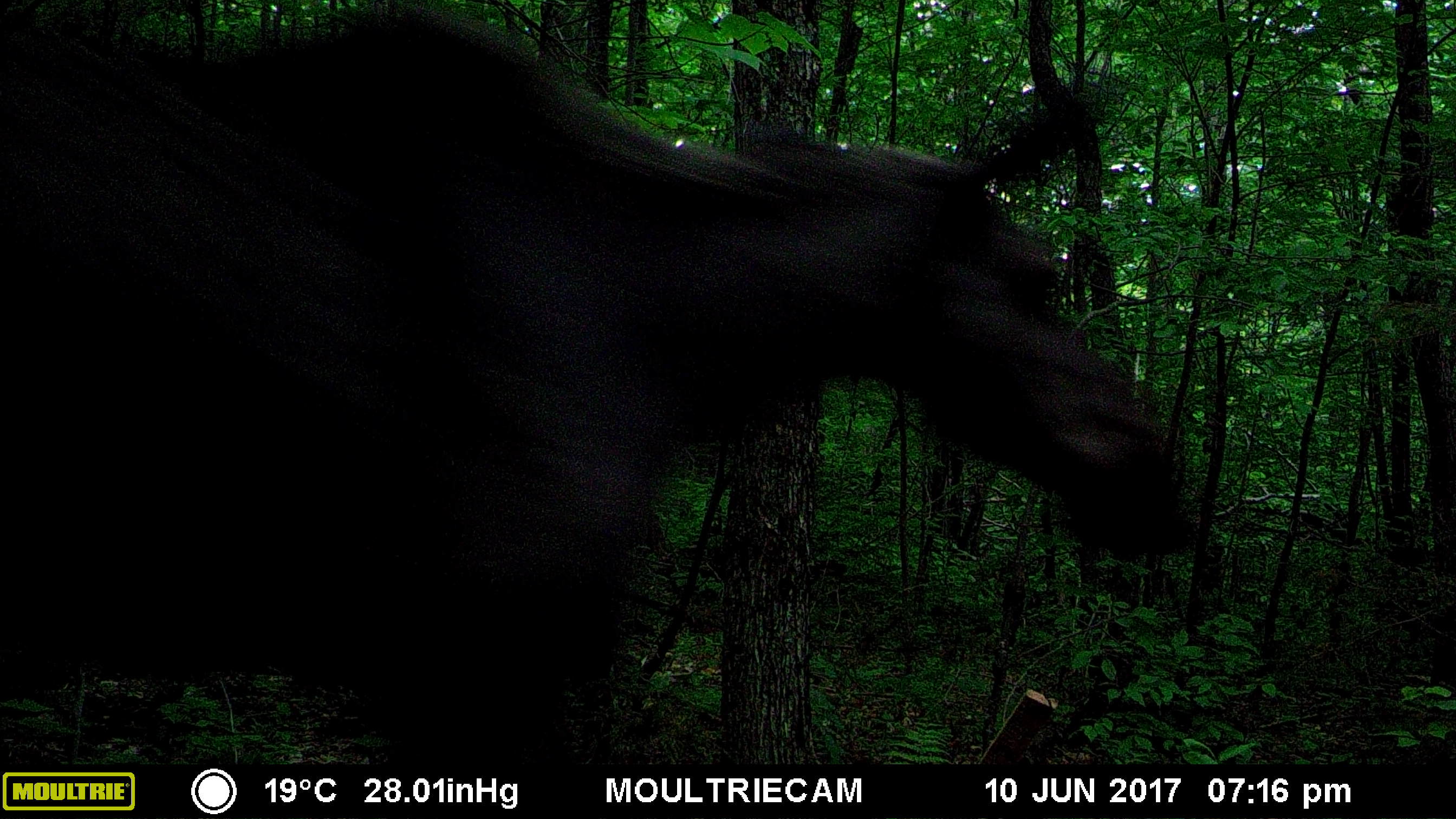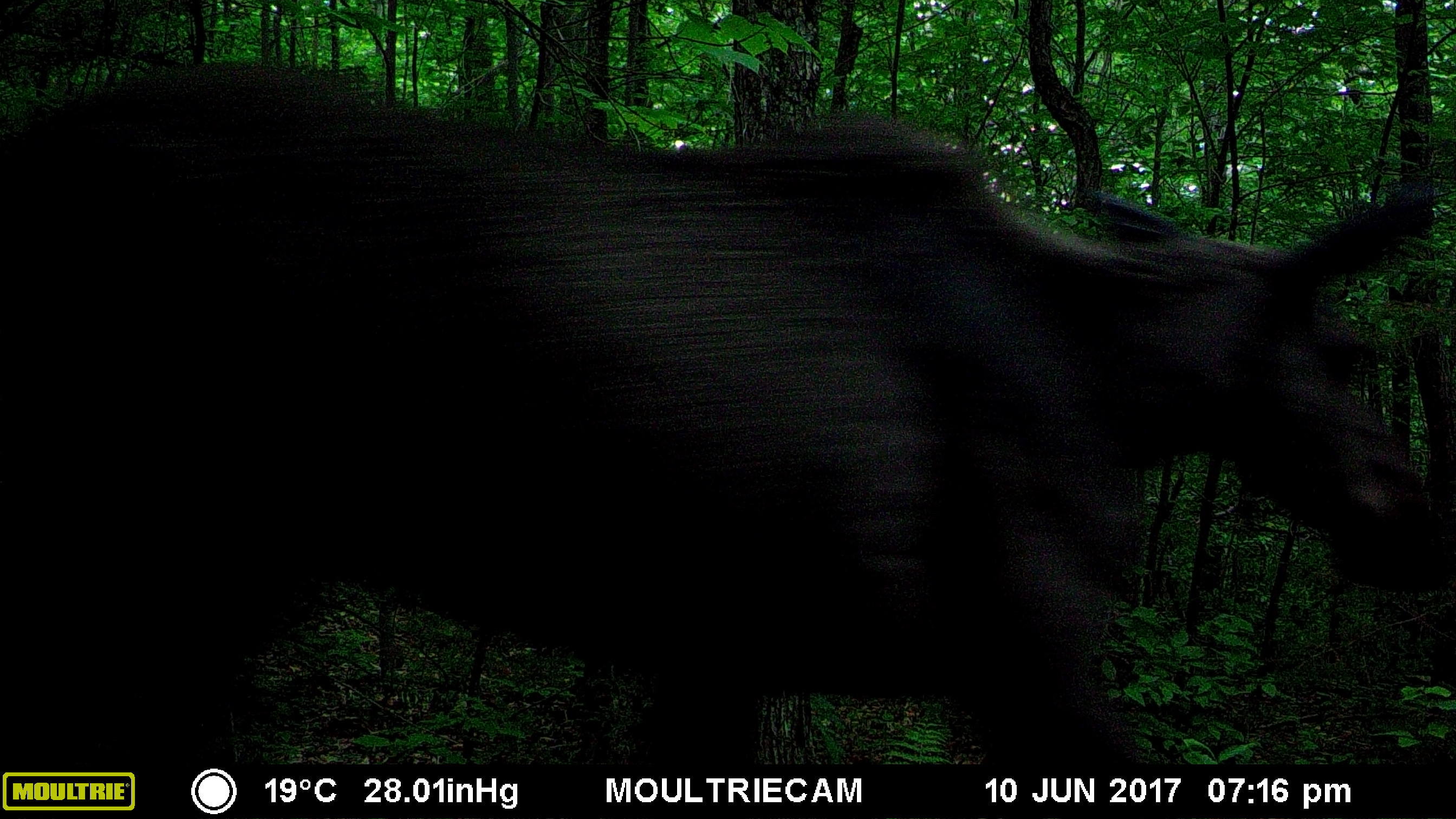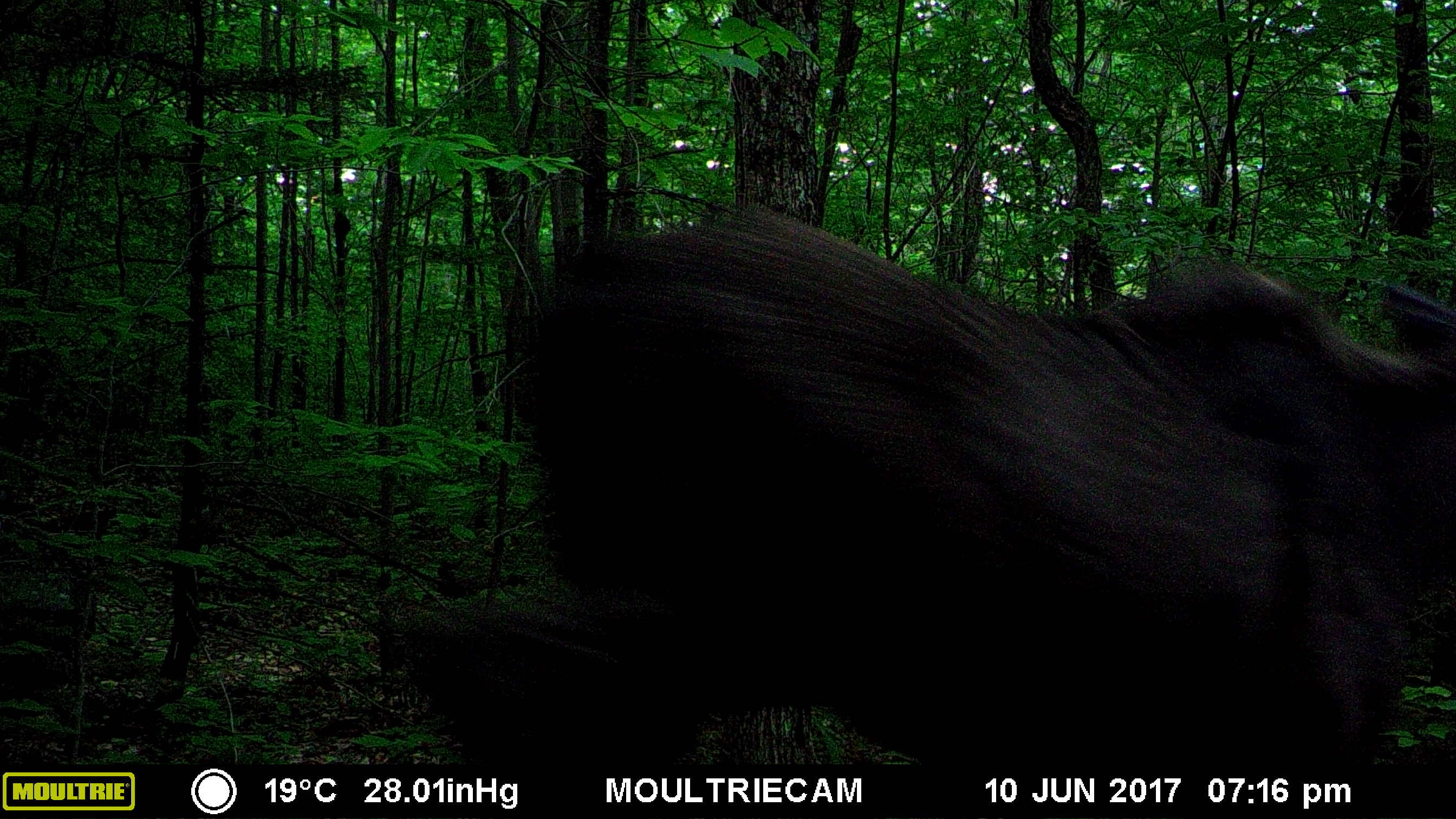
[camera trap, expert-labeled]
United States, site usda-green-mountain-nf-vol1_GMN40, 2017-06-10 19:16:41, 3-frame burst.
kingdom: Animalia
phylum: Chordata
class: Mammalia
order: Artiodactyla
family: Cervidae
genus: Alces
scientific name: Alces alces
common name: moose